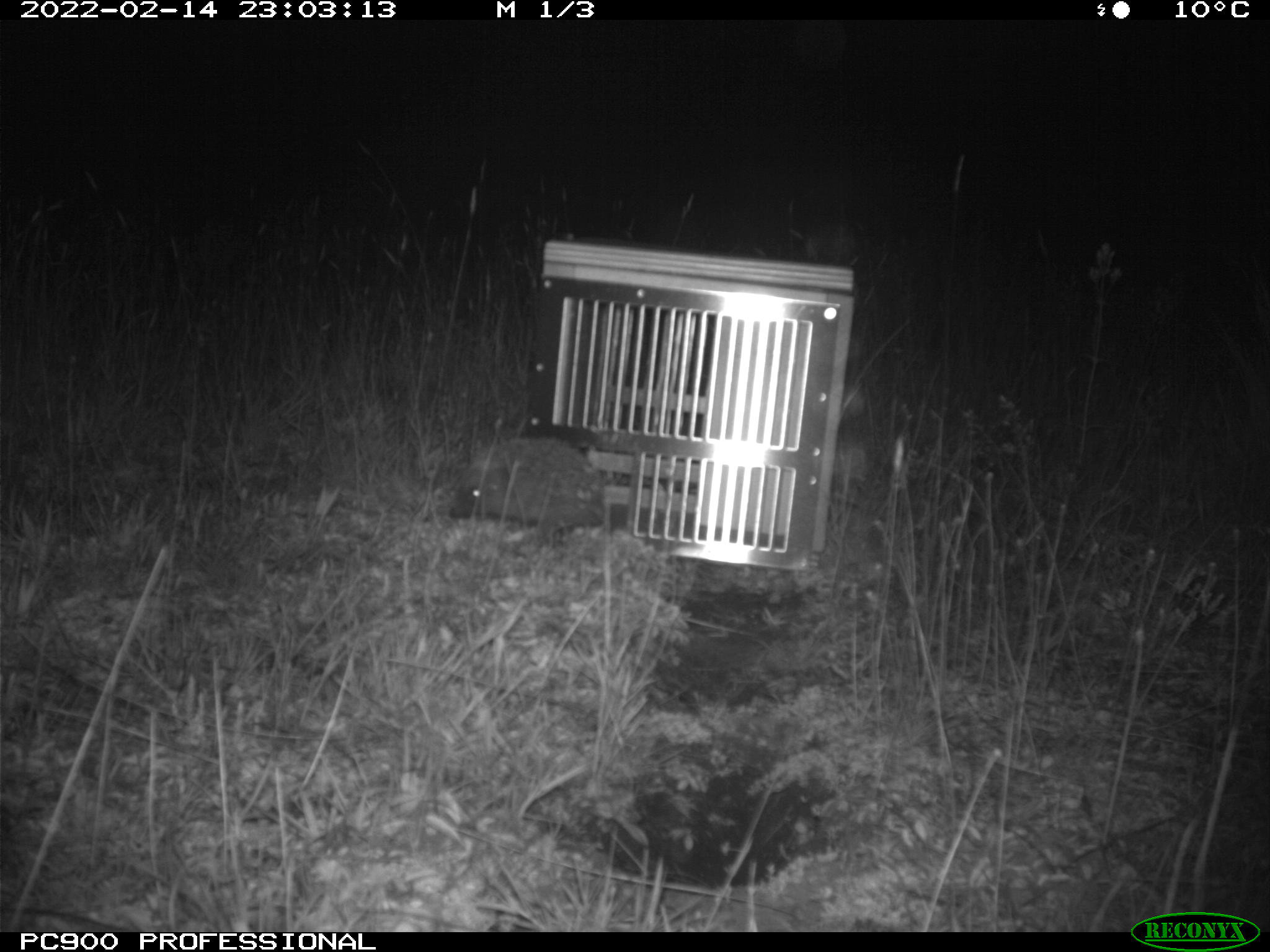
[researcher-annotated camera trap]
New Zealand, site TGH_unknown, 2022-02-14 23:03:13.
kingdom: Animalia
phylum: Chordata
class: Mammalia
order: Eulipotyphla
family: Erinaceidae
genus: Erinaceus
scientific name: Erinaceus europaeus europaeus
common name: european hedgehog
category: hedgehog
Hedgehog (european hedgehog) (Erinaceus europaeus europaeus).